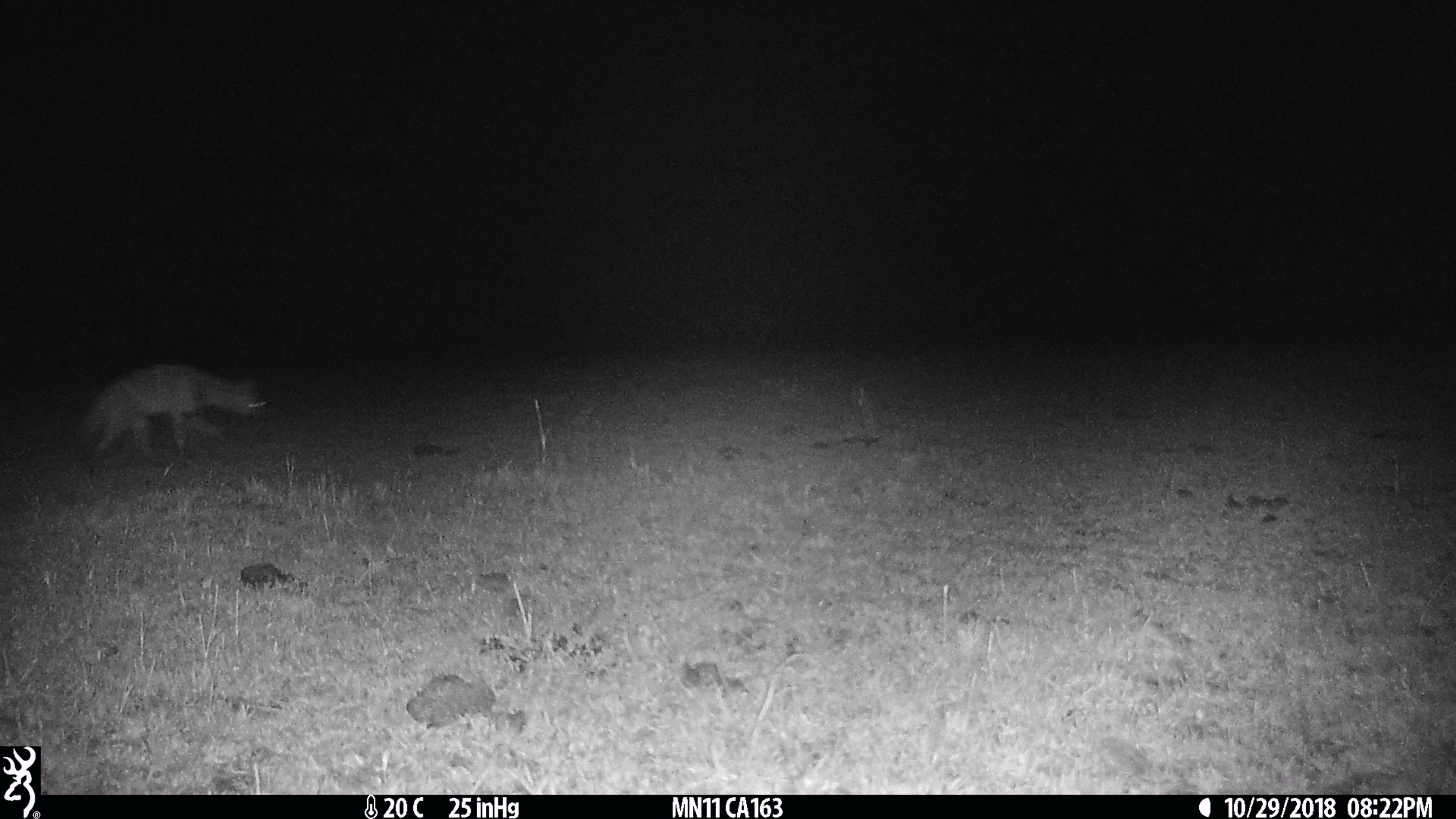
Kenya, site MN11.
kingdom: Animalia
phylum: Chordata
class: Mammalia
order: Carnivora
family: Hyaenidae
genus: Proteles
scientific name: Proteles cristatus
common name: aardwolf